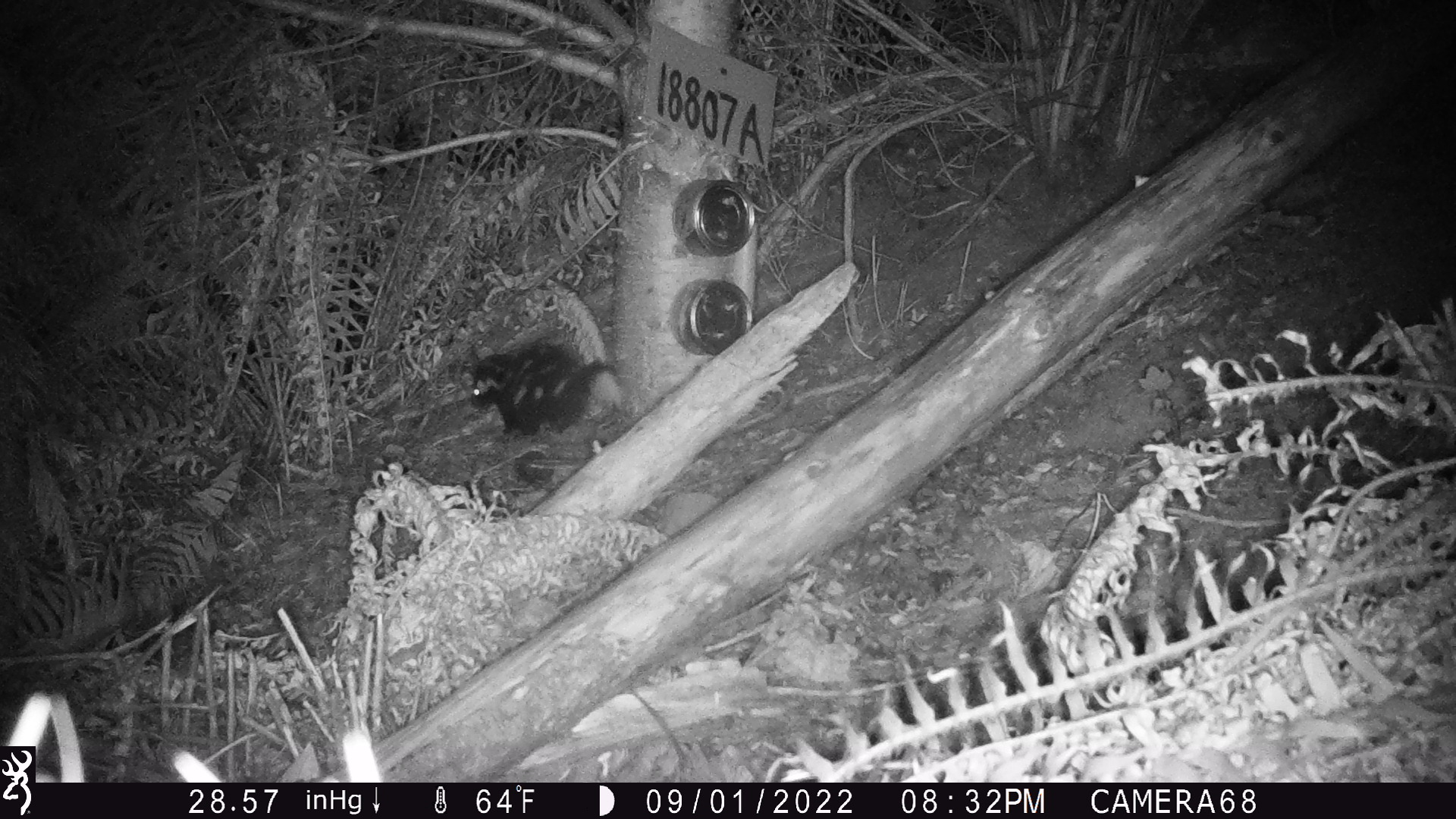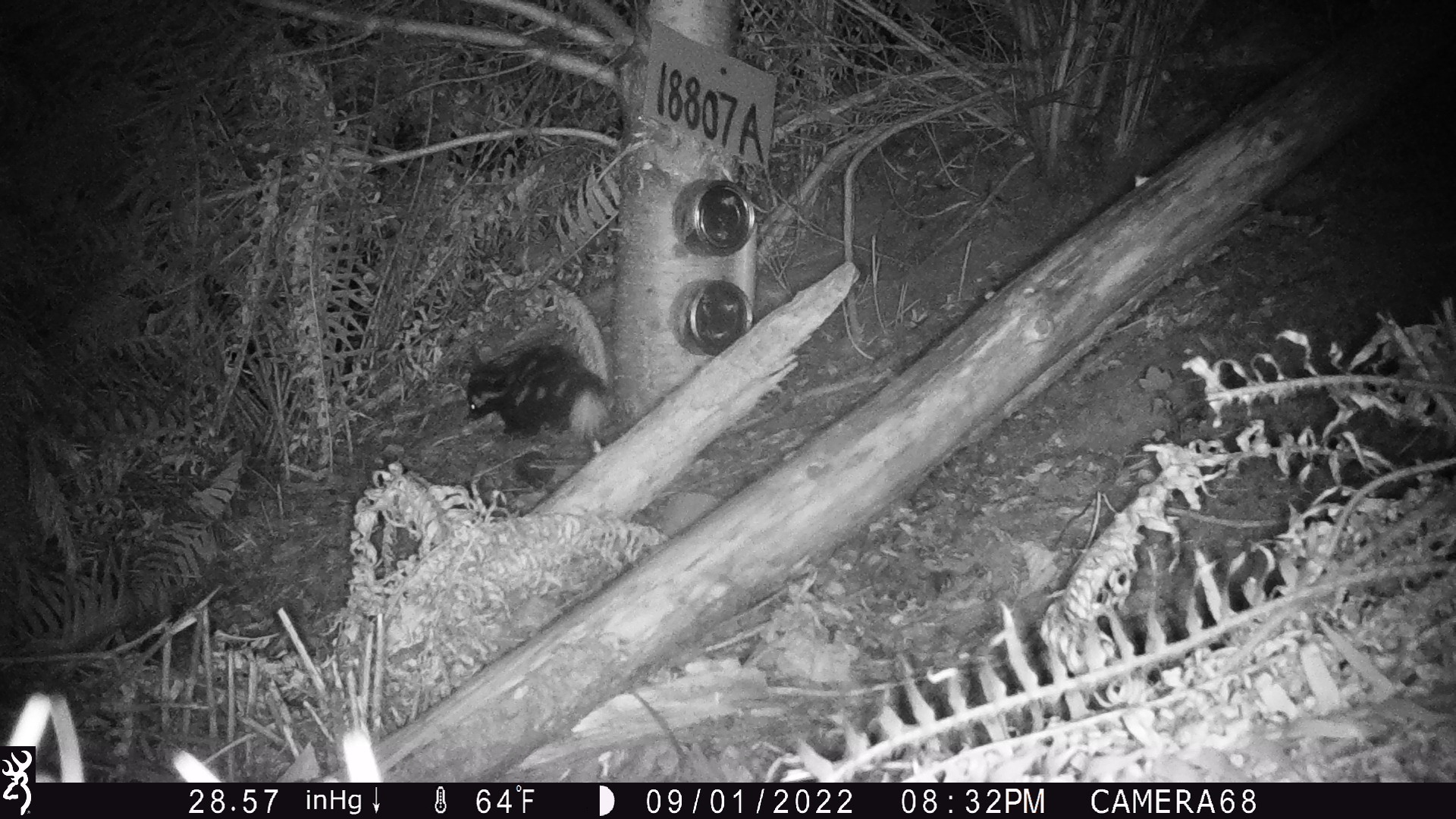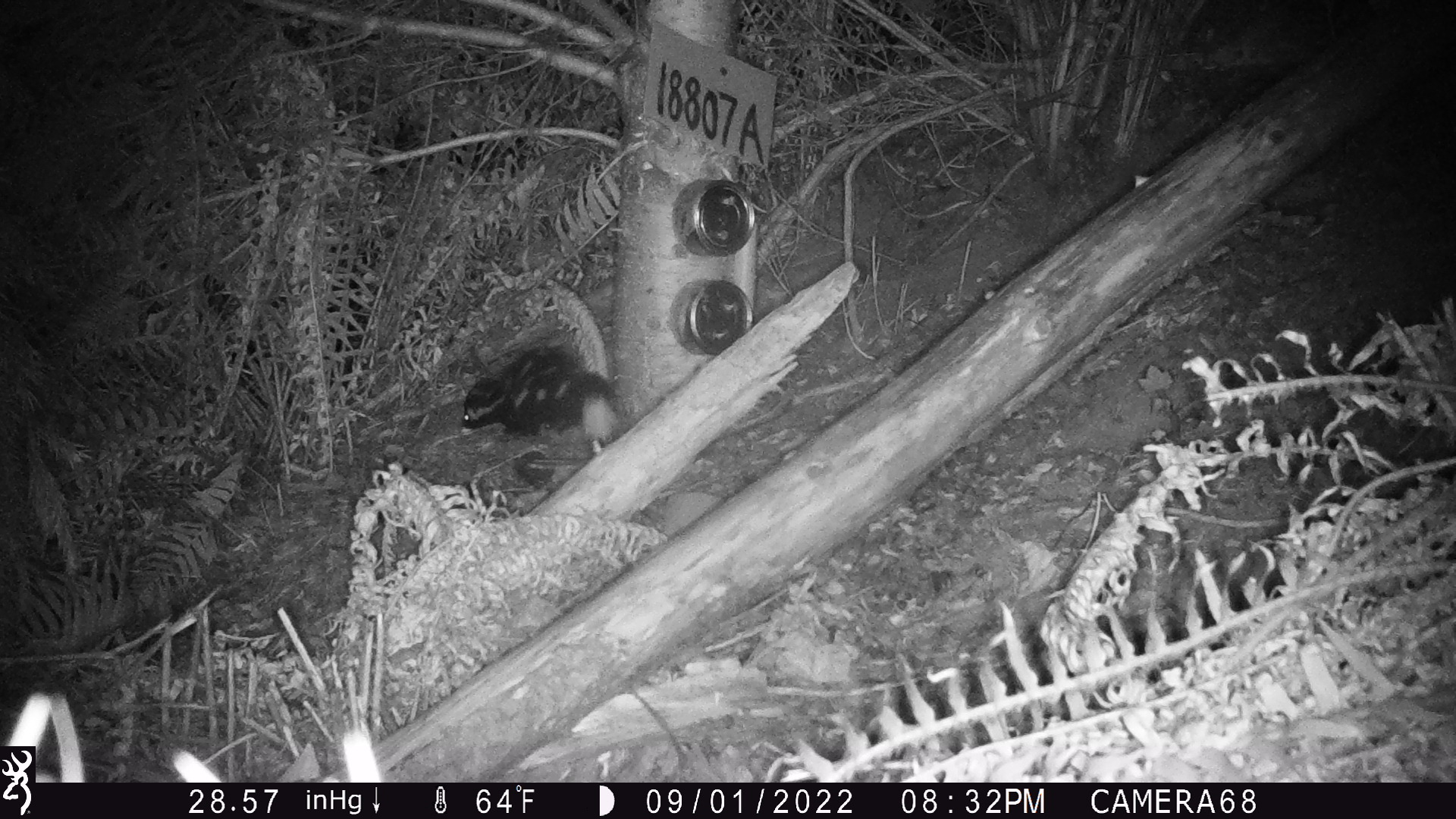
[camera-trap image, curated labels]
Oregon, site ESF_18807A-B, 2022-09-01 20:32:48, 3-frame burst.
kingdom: Animalia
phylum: Chordata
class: Mammalia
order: Carnivora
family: Mephitidae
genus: Spilogale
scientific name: Spilogale gracilis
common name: western spotted skunk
Western spotted skunk (Spilogale gracilis).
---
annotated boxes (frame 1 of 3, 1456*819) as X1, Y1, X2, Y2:
western spotted skunk: 464, 343, 627, 446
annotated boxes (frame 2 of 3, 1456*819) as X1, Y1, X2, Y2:
western spotted skunk: 459, 342, 610, 442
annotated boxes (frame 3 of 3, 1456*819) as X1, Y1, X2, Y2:
western spotted skunk: 461, 343, 617, 449